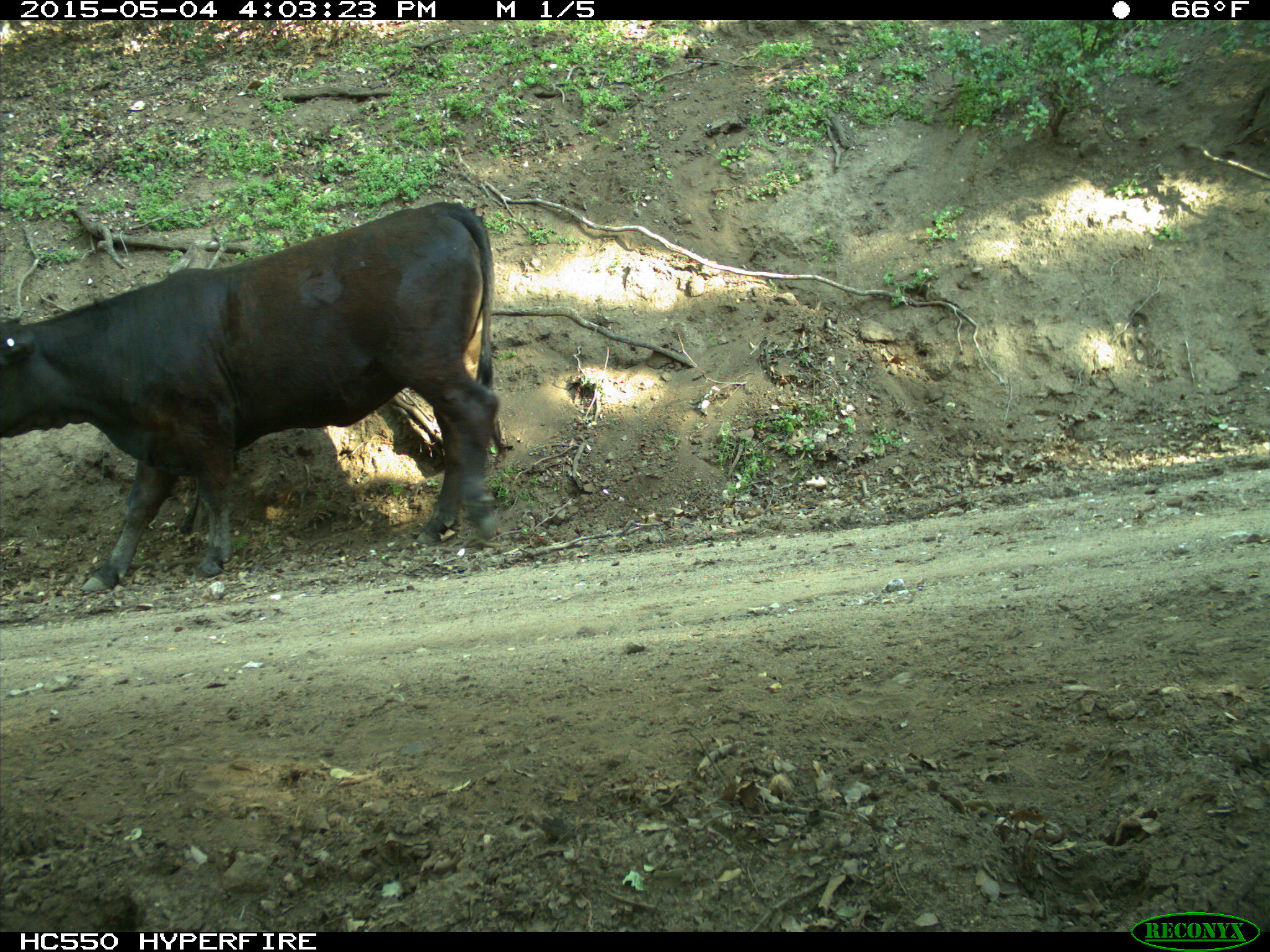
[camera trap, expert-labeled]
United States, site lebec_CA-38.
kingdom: Animalia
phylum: Chordata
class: Mammalia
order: Artiodactyla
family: Bovidae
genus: Bos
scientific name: Bos taurus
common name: domestic cow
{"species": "Bos taurus (domestic cow)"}